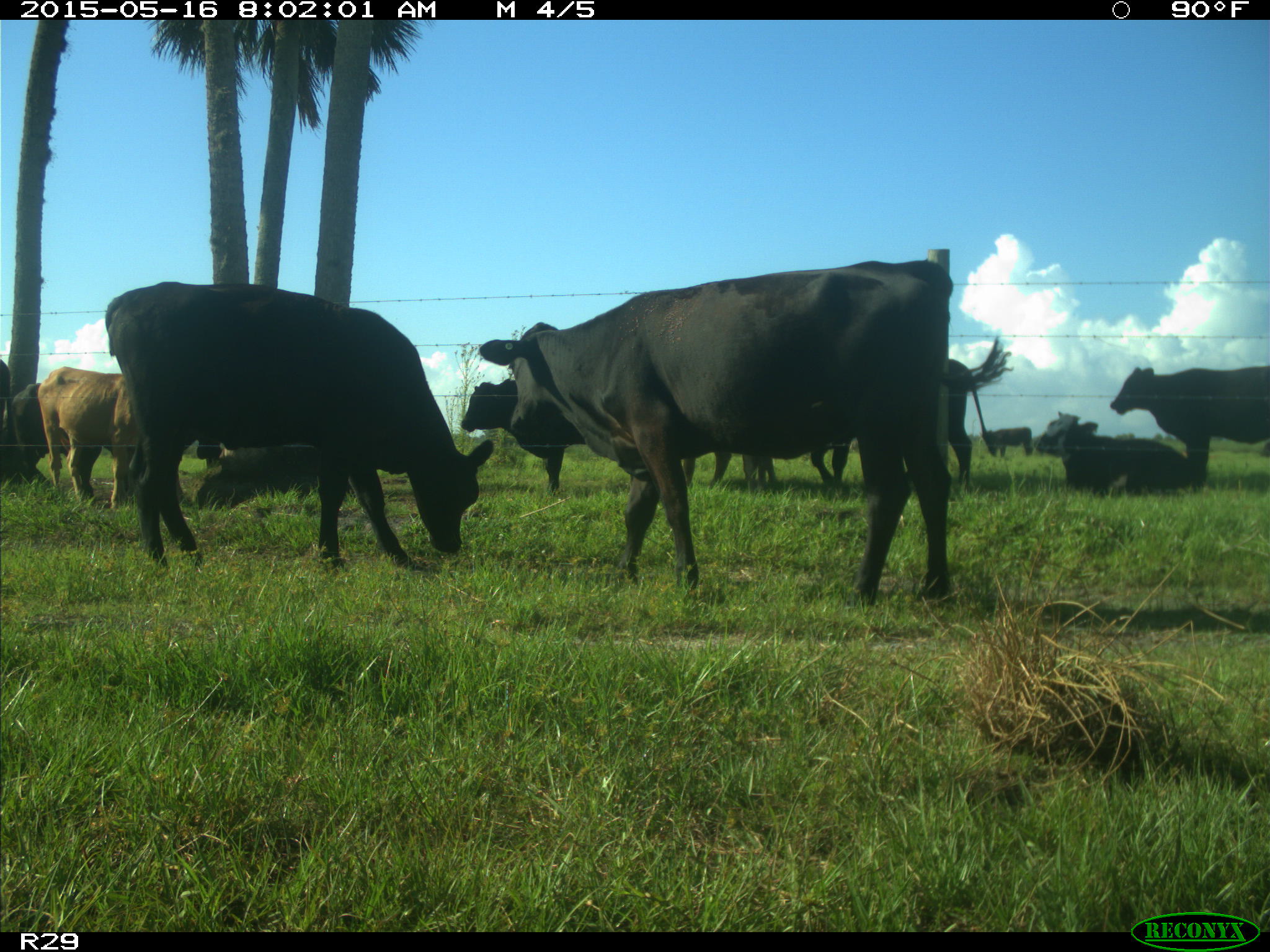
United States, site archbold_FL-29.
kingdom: Animalia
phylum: Chordata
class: Mammalia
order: Artiodactyla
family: Bovidae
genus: Bos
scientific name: Bos taurus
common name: domestic cow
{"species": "Bos taurus (domestic cow)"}